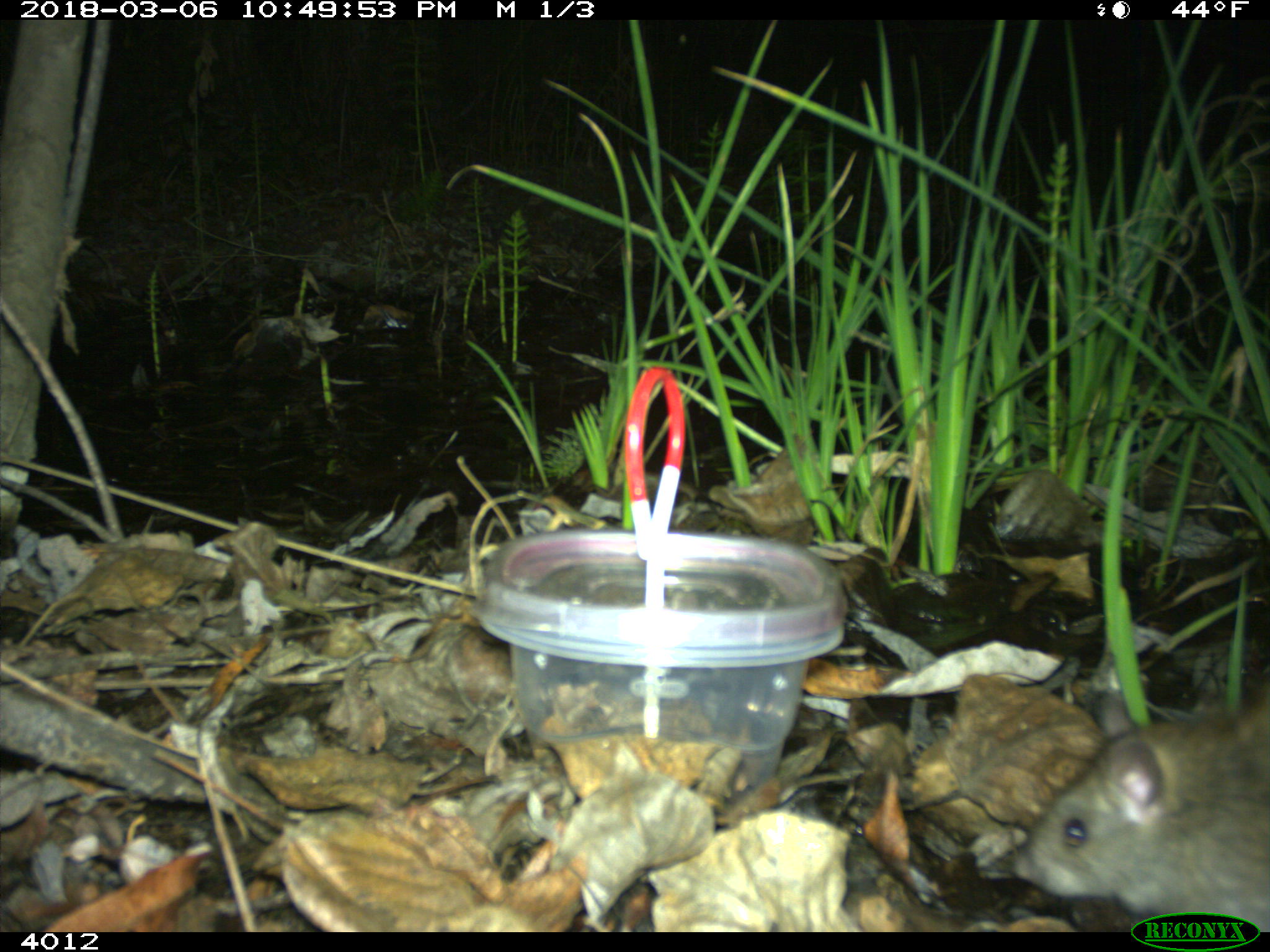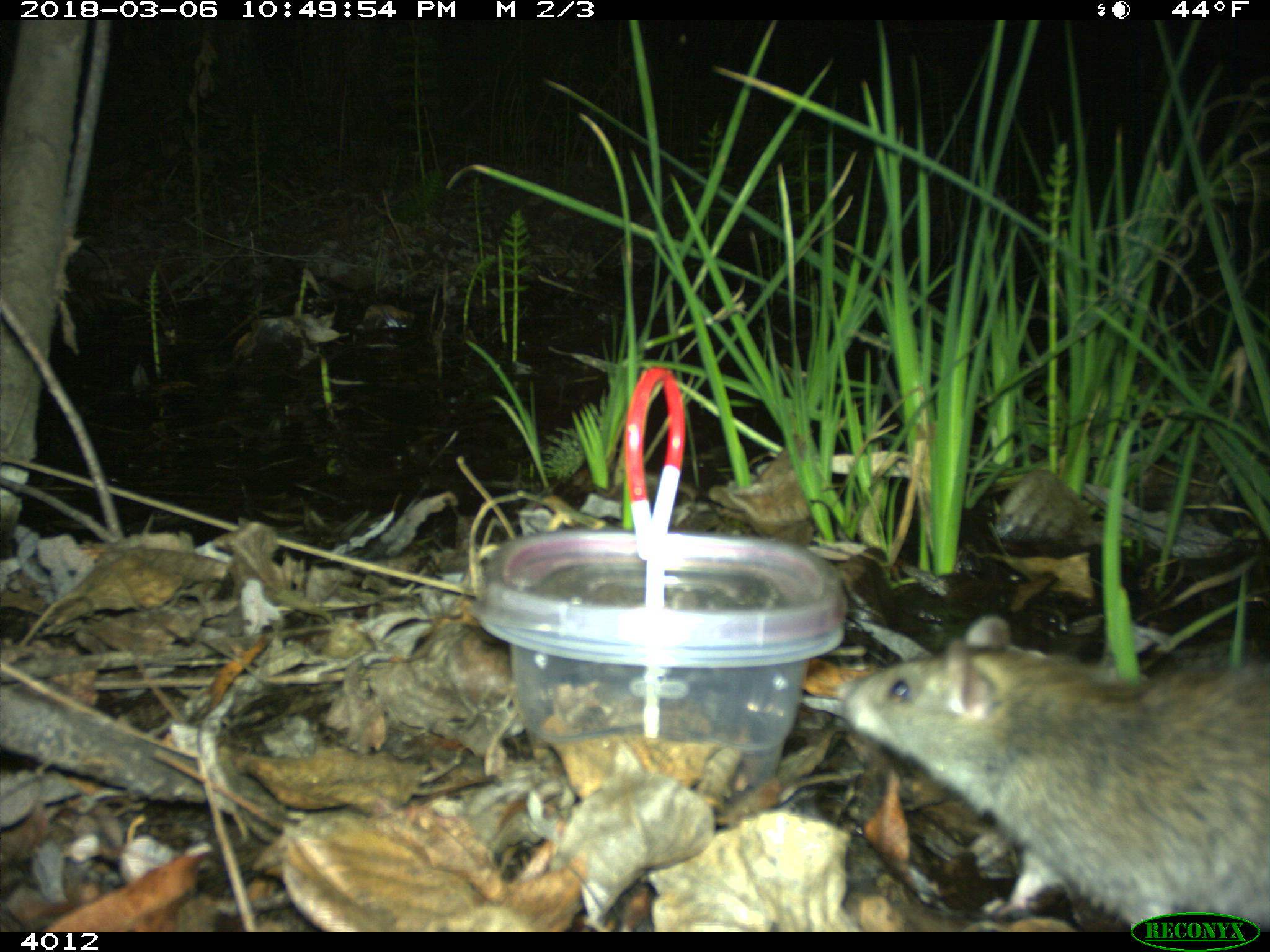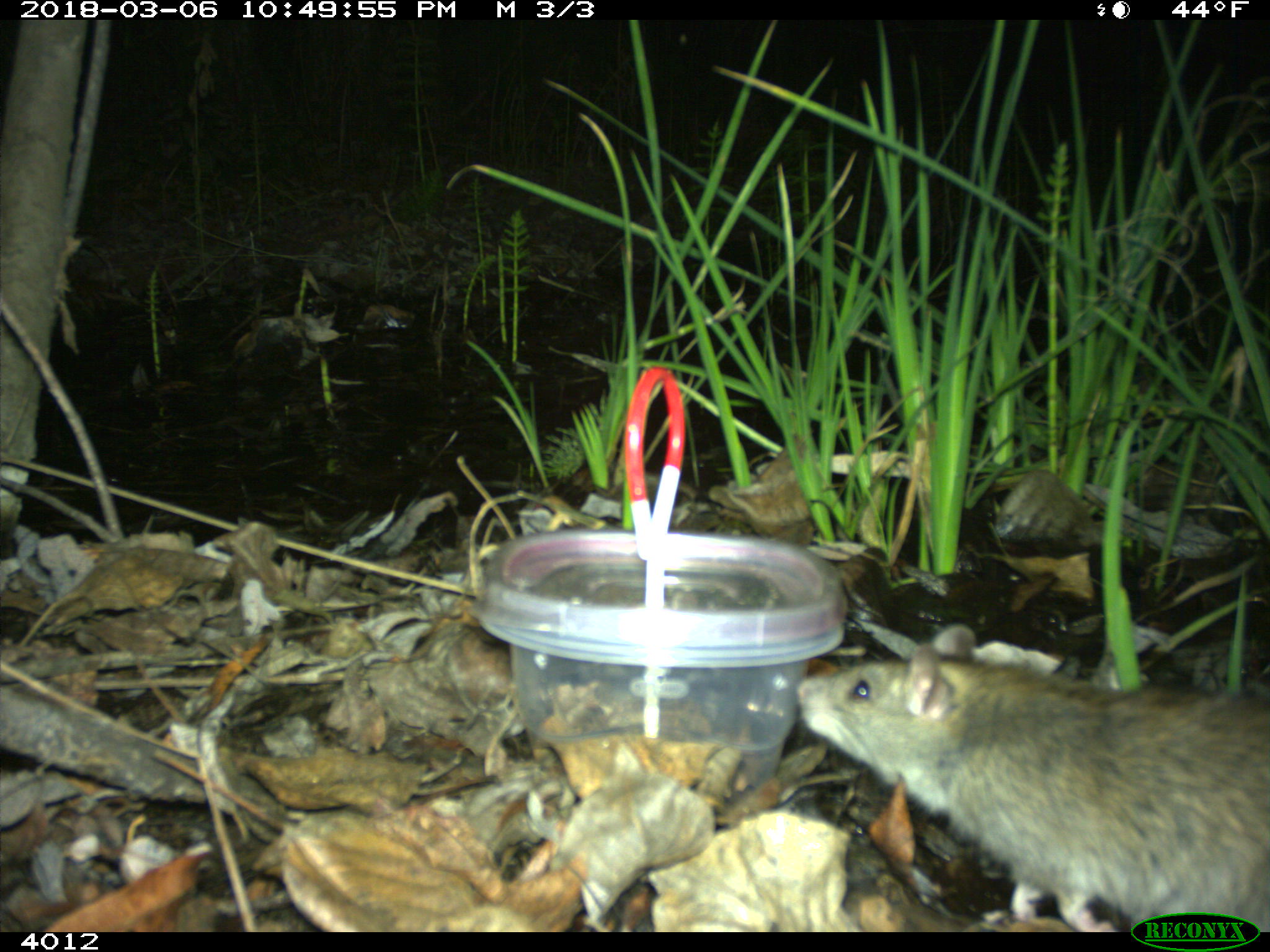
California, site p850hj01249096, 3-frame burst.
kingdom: Animalia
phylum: Chordata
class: Mammalia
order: Rodentia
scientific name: Rodentia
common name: rodent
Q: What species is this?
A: Rodent (Rodentia).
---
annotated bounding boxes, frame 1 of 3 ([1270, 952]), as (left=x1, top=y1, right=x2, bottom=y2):
rodent: (left=1011, top=685, right=1269, bottom=932)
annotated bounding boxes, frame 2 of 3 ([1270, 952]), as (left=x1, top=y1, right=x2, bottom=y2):
rodent: (left=843, top=615, right=1269, bottom=932)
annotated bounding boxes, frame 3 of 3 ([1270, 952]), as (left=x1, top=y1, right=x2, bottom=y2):
rodent: (left=797, top=623, right=1269, bottom=932)